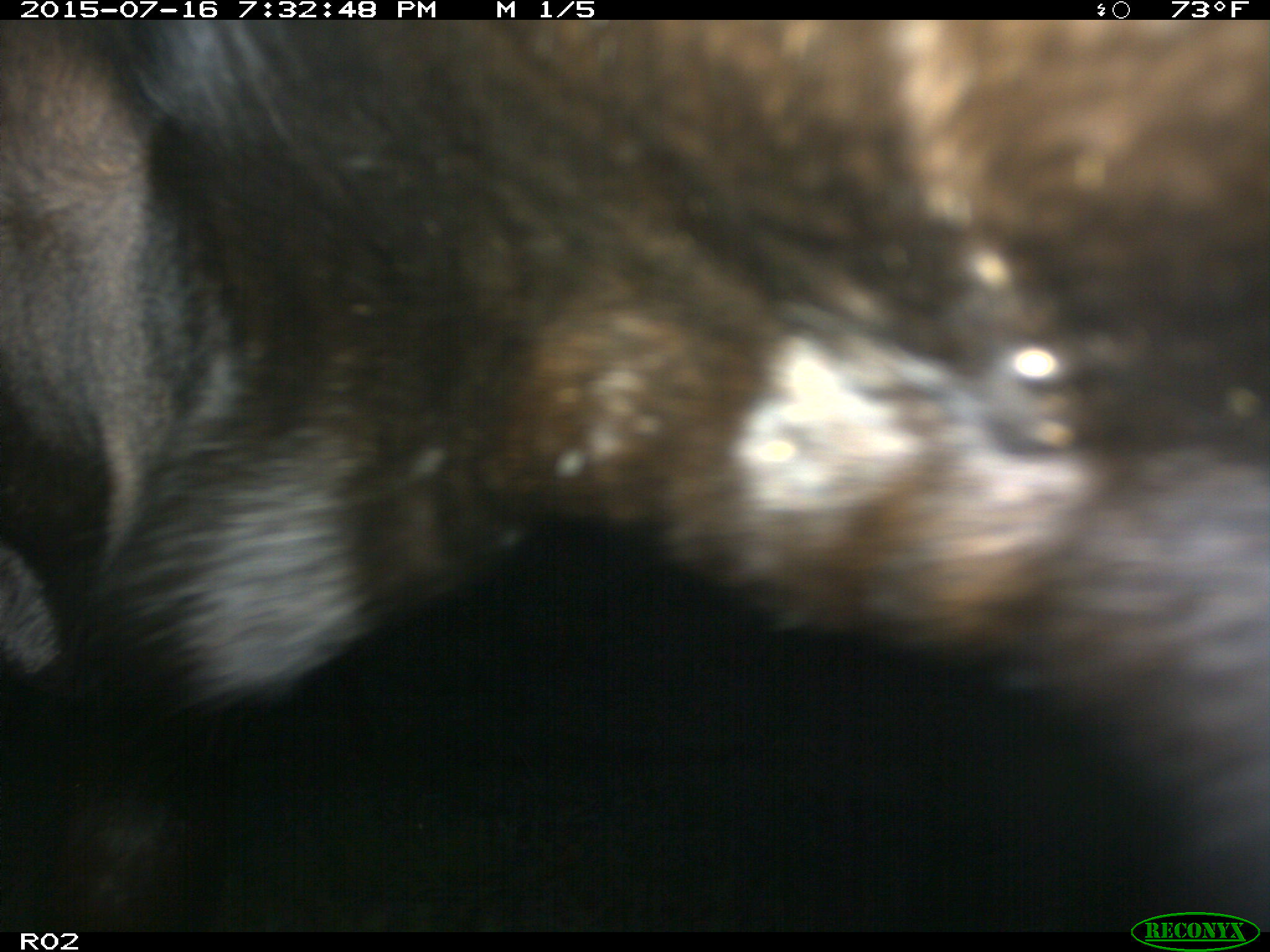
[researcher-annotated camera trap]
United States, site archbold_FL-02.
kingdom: Animalia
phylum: Chordata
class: Mammalia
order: Artiodactyla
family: Bovidae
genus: Bos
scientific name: Bos taurus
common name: domestic cow